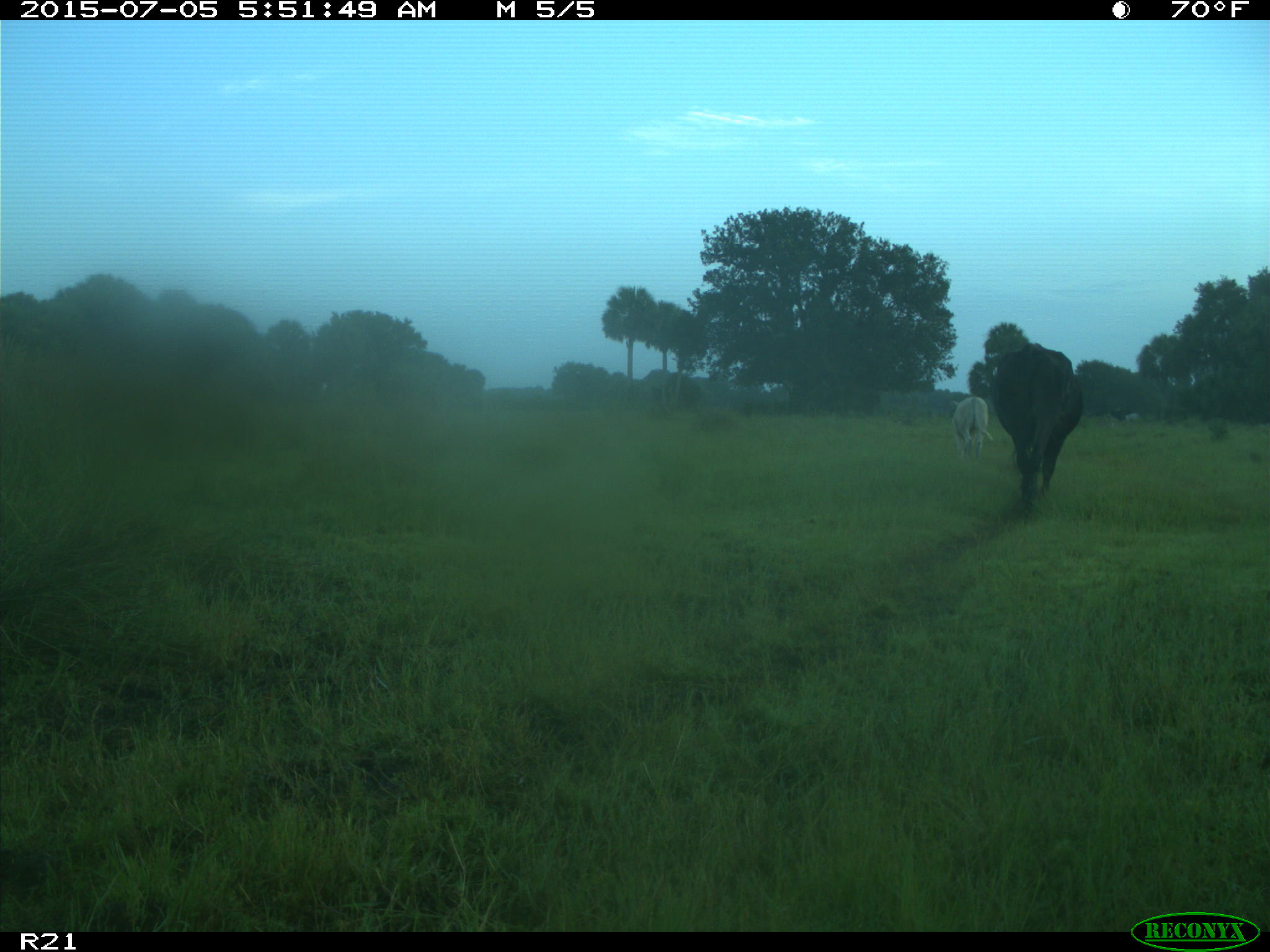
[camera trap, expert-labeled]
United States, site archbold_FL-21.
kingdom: Animalia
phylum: Chordata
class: Mammalia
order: Artiodactyla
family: Bovidae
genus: Bos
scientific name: Bos taurus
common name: domestic cow